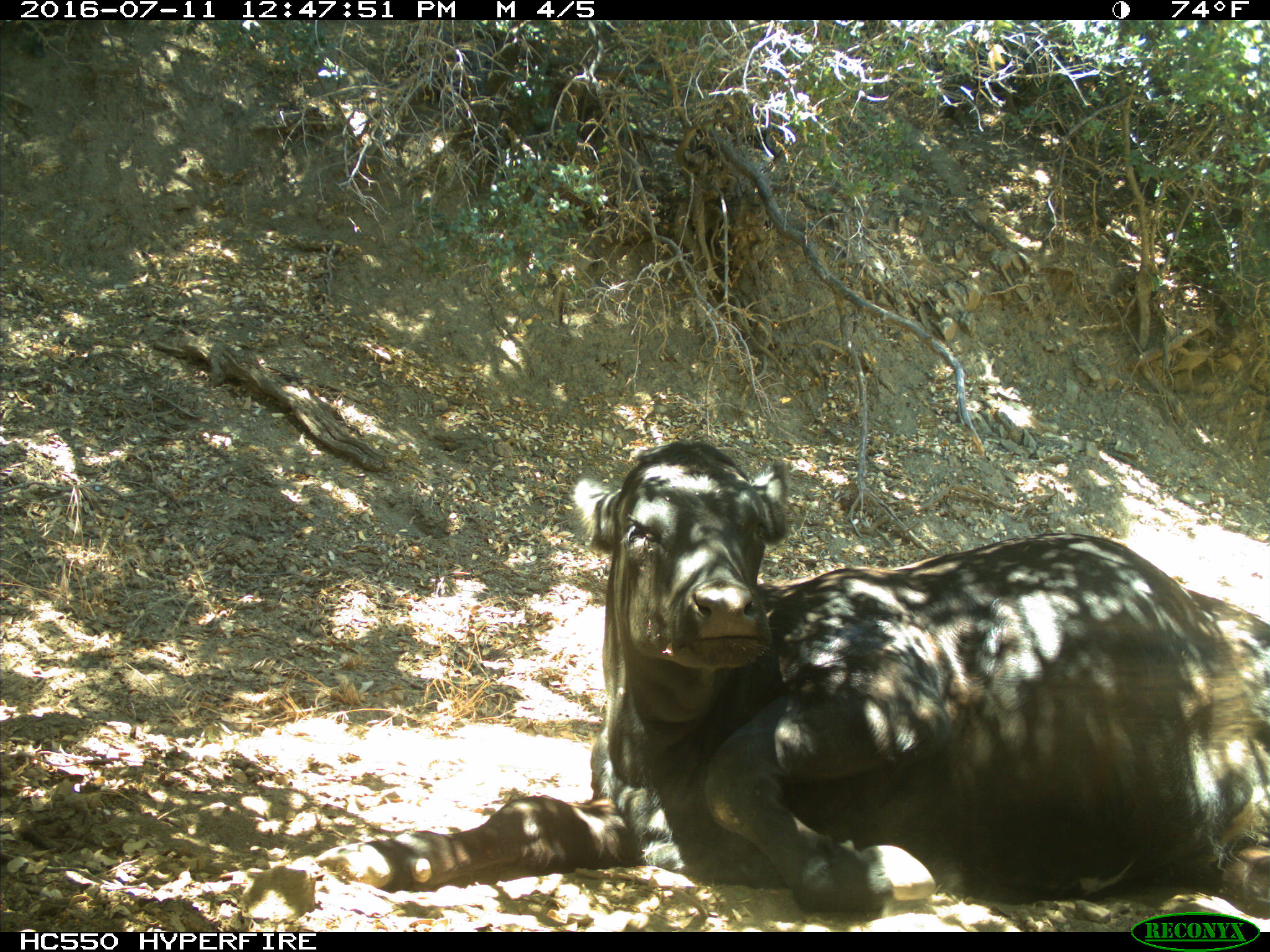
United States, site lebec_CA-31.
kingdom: Animalia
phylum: Chordata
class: Mammalia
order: Artiodactyla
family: Bovidae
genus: Bos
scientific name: Bos taurus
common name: domestic cow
Bos taurus (domestic cow).